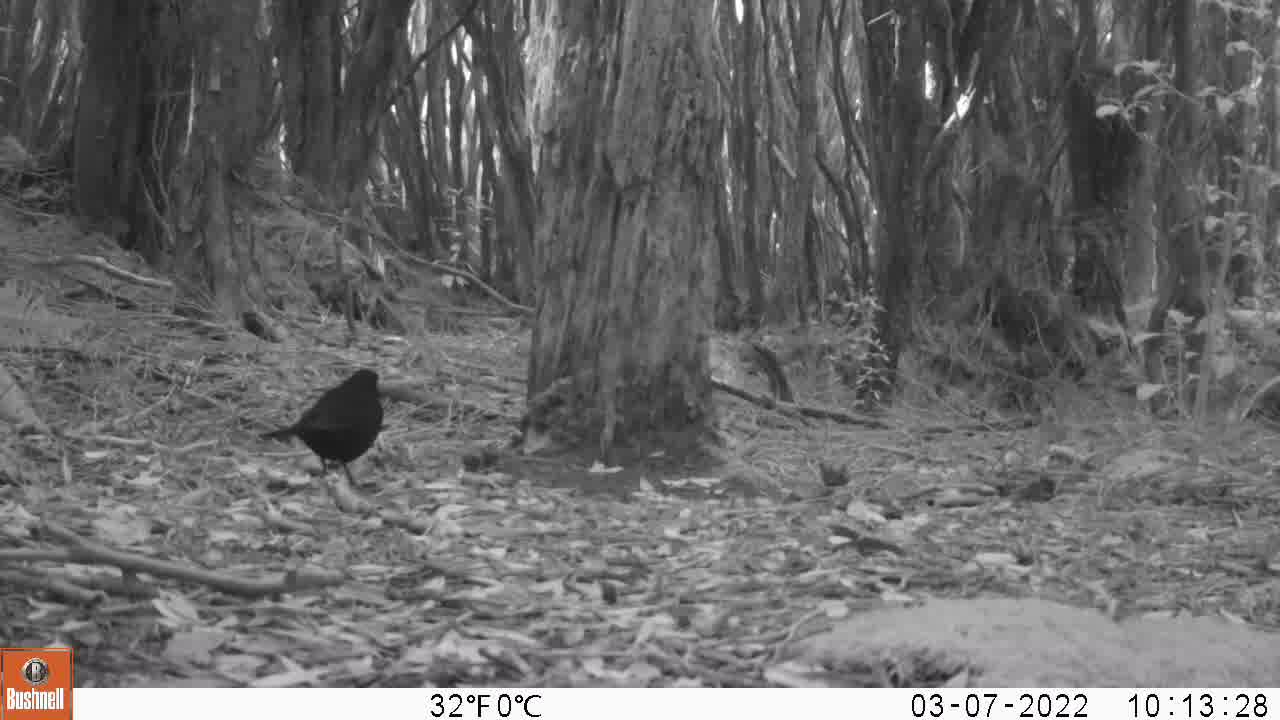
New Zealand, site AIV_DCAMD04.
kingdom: Animalia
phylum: Chordata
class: Aves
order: Passeriformes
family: Turdidae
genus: Turdus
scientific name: Turdus merula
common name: eurasian blackbird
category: blackbird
Blackbird (eurasian blackbird) (Turdus merula).